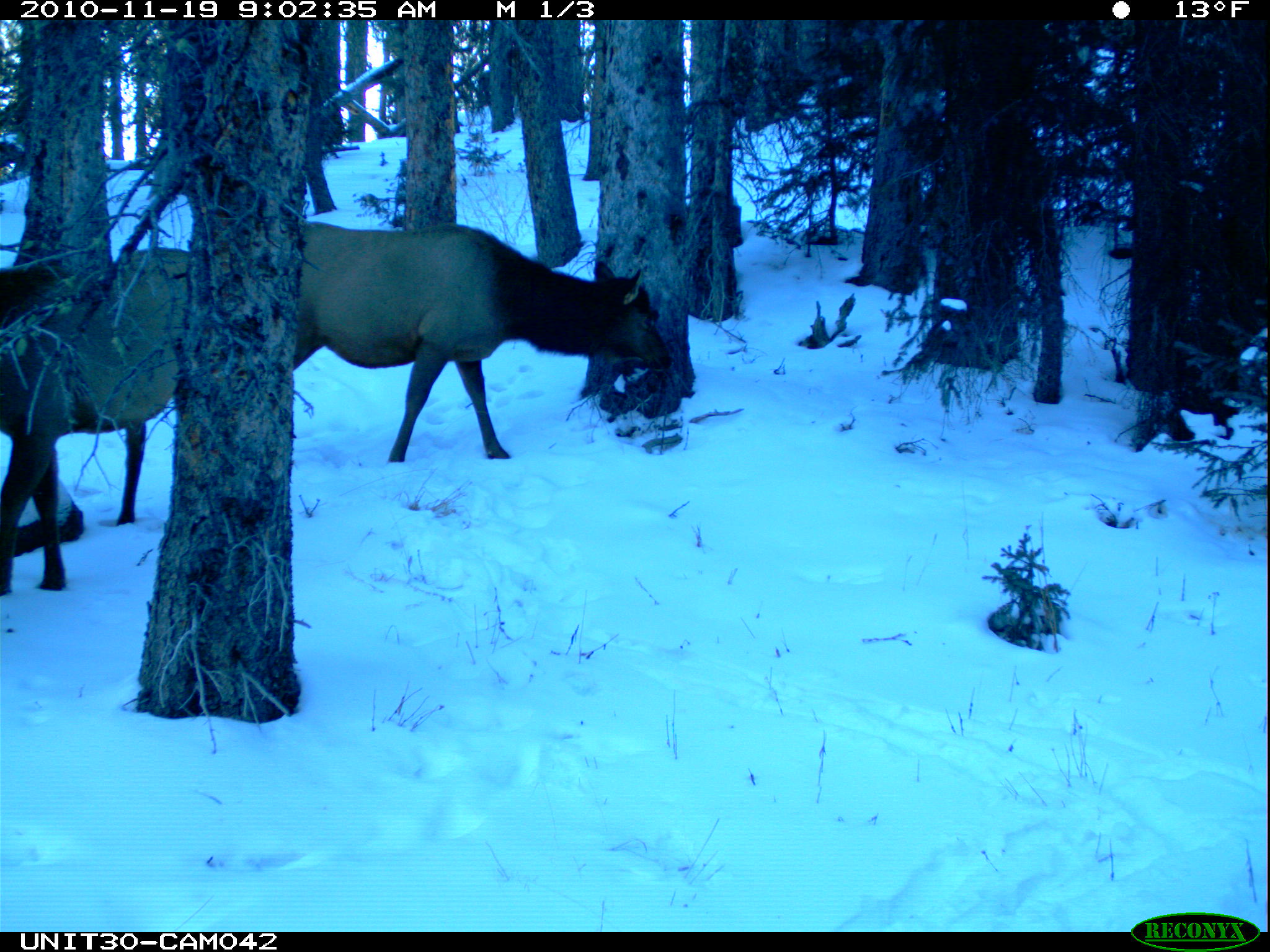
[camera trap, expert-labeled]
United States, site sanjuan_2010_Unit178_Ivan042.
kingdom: Animalia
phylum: Chordata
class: Mammalia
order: Artiodactyla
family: Cervidae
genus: Cervus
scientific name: Cervus elaphus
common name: red deer